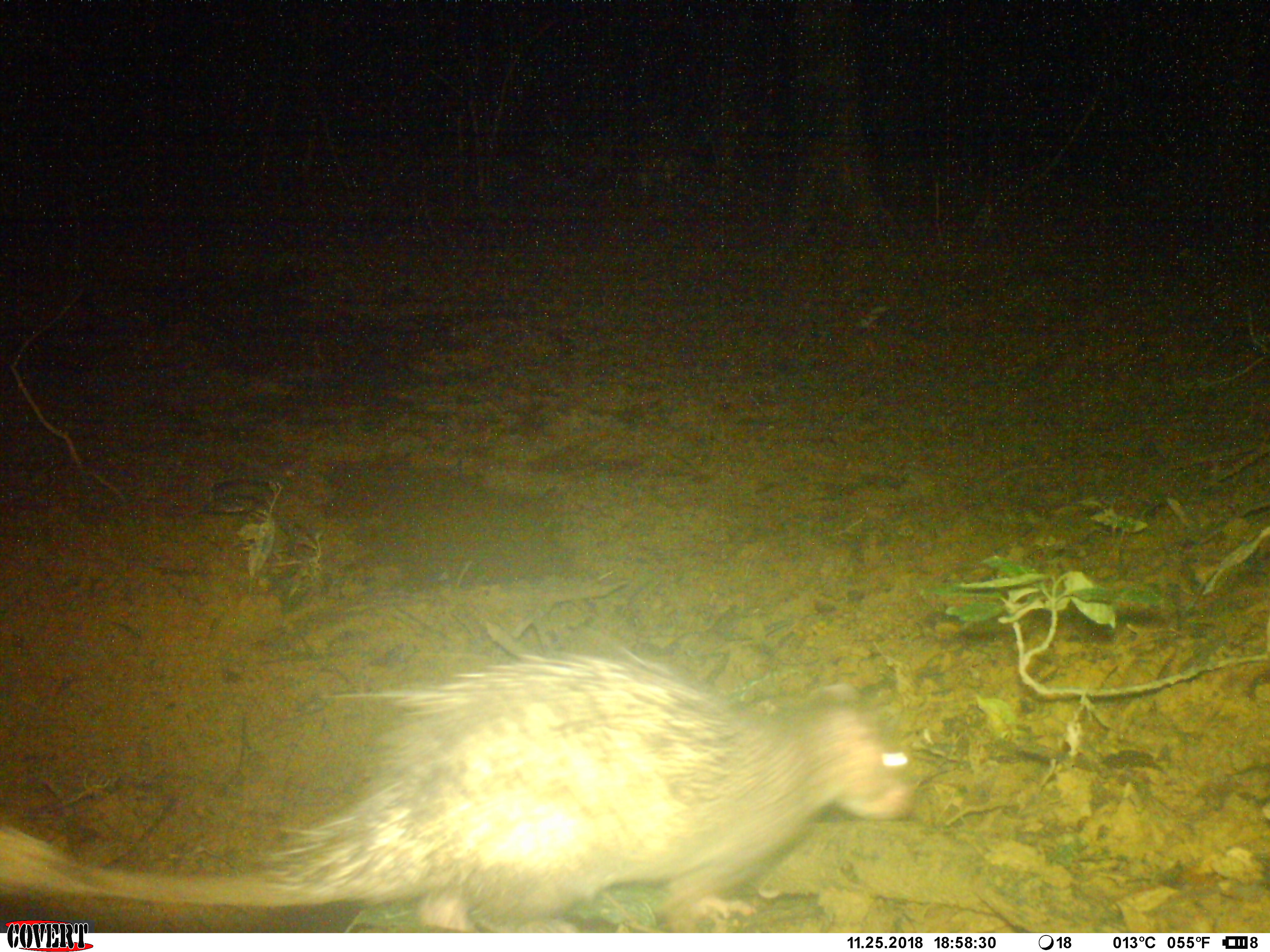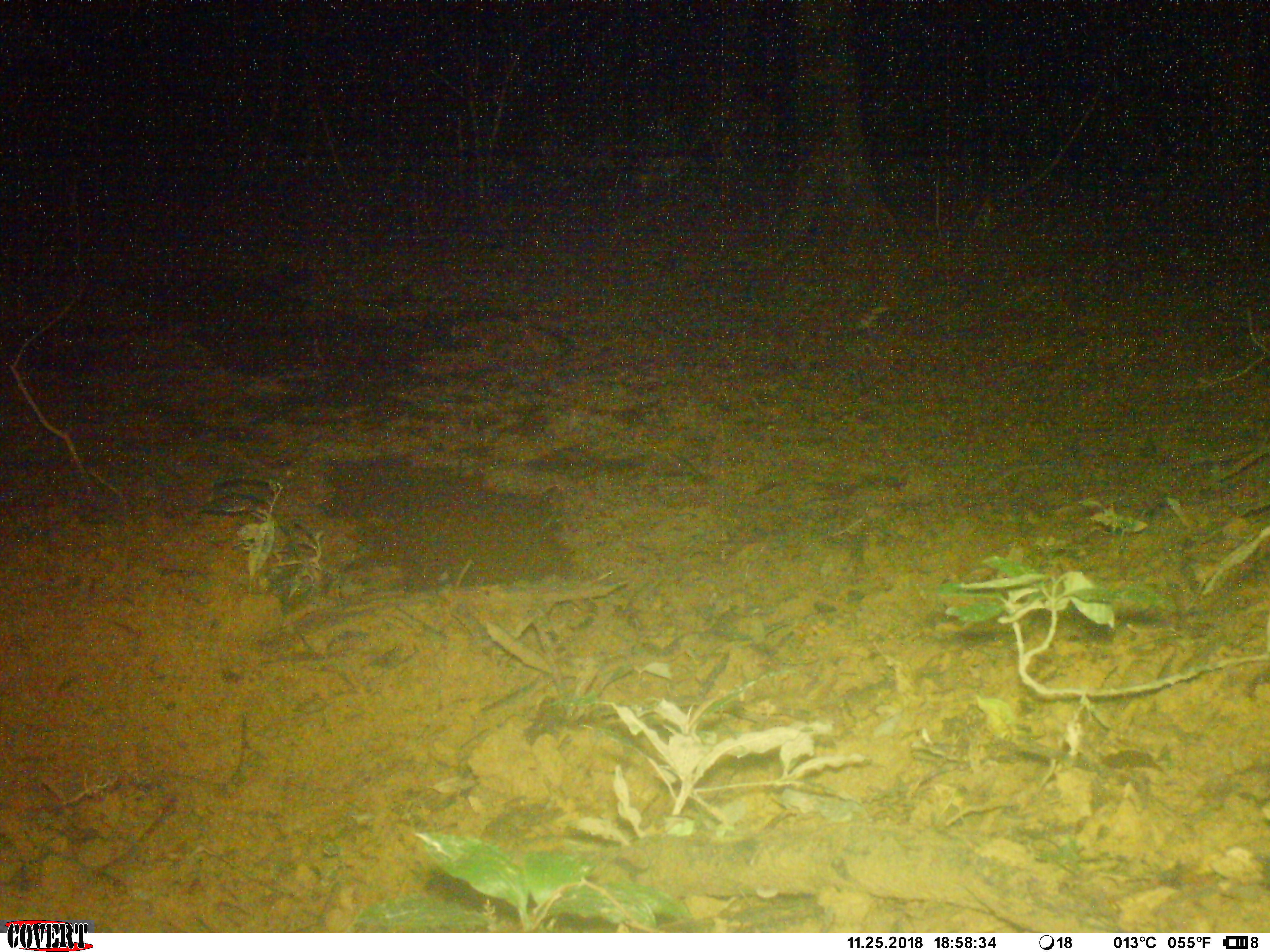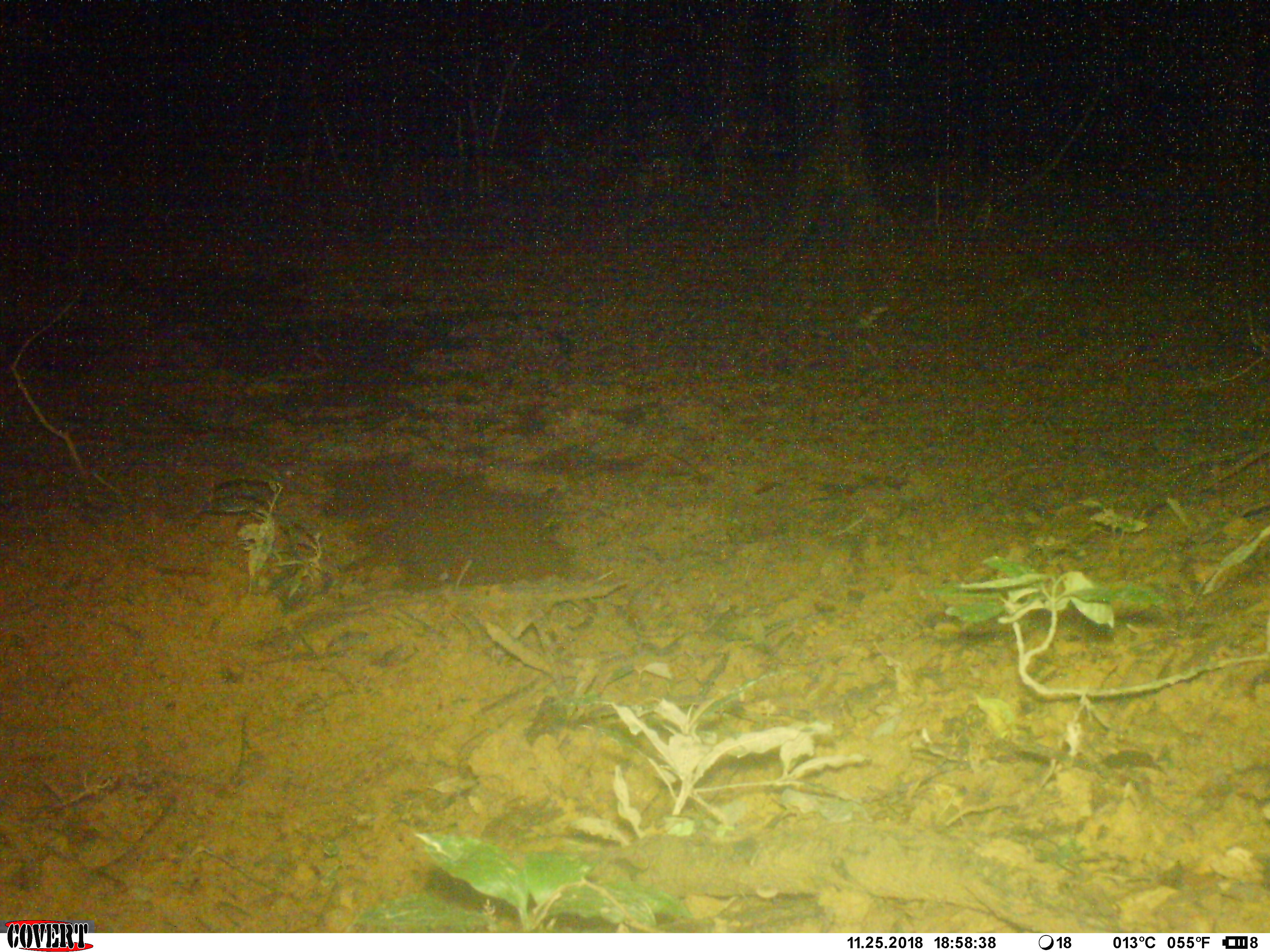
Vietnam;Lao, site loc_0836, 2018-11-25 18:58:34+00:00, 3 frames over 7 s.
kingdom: Animalia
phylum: Chordata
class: Mammalia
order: Rodentia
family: Hystricidae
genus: Atherurus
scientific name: Atherurus macrourus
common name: asiatic brush-tailed porcupine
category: asiatic brush tailed porcupine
Asiatic brush tailed porcupine (asiatic brush-tailed porcupine) (Atherurus macrourus). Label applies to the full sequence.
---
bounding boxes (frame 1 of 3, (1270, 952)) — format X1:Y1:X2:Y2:
asiatic brush tailed porcupine: 0:641:924:933